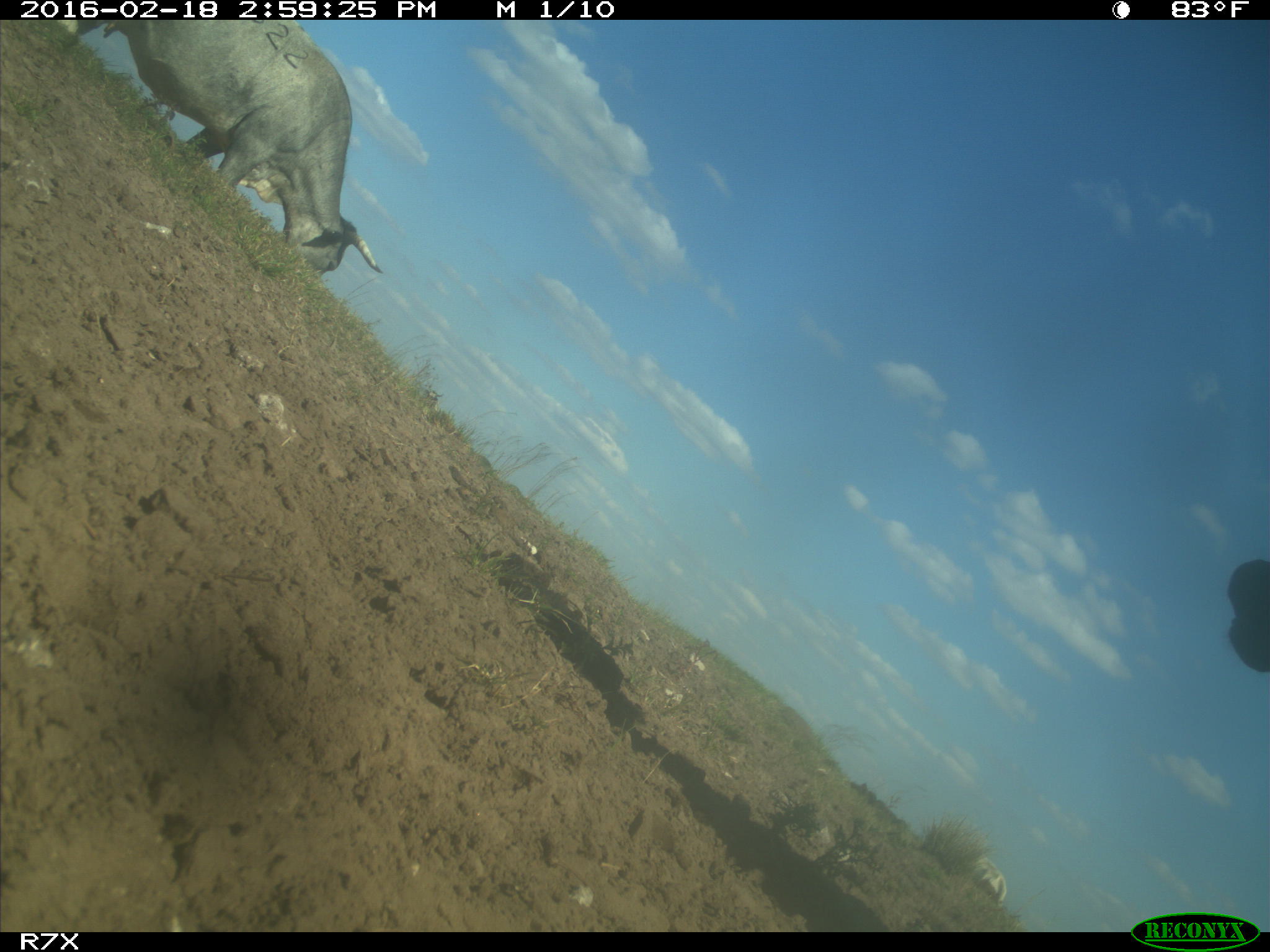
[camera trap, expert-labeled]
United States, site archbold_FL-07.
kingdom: Animalia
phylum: Chordata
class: Mammalia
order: Artiodactyla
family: Bovidae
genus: Bos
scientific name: Bos taurus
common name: domestic cow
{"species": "Bos taurus (domestic cow)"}